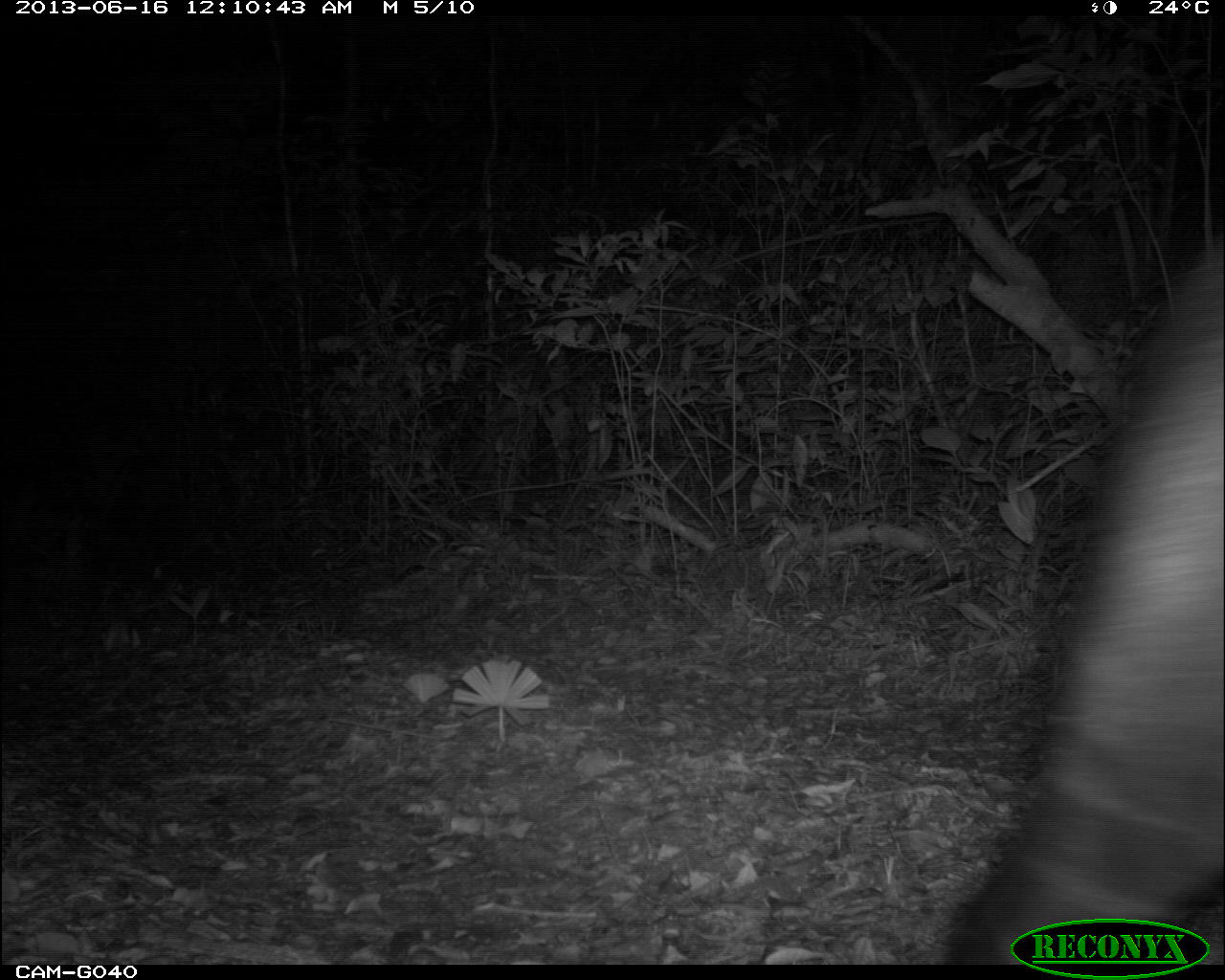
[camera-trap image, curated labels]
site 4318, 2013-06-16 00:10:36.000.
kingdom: Animalia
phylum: Chordata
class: Mammalia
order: Perissodactyla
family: Tapiridae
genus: Tapirus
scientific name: Tapirus bairdii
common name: baird's tapir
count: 1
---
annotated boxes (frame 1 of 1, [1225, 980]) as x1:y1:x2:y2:
tapirus bairdii: 937:223:1224:962